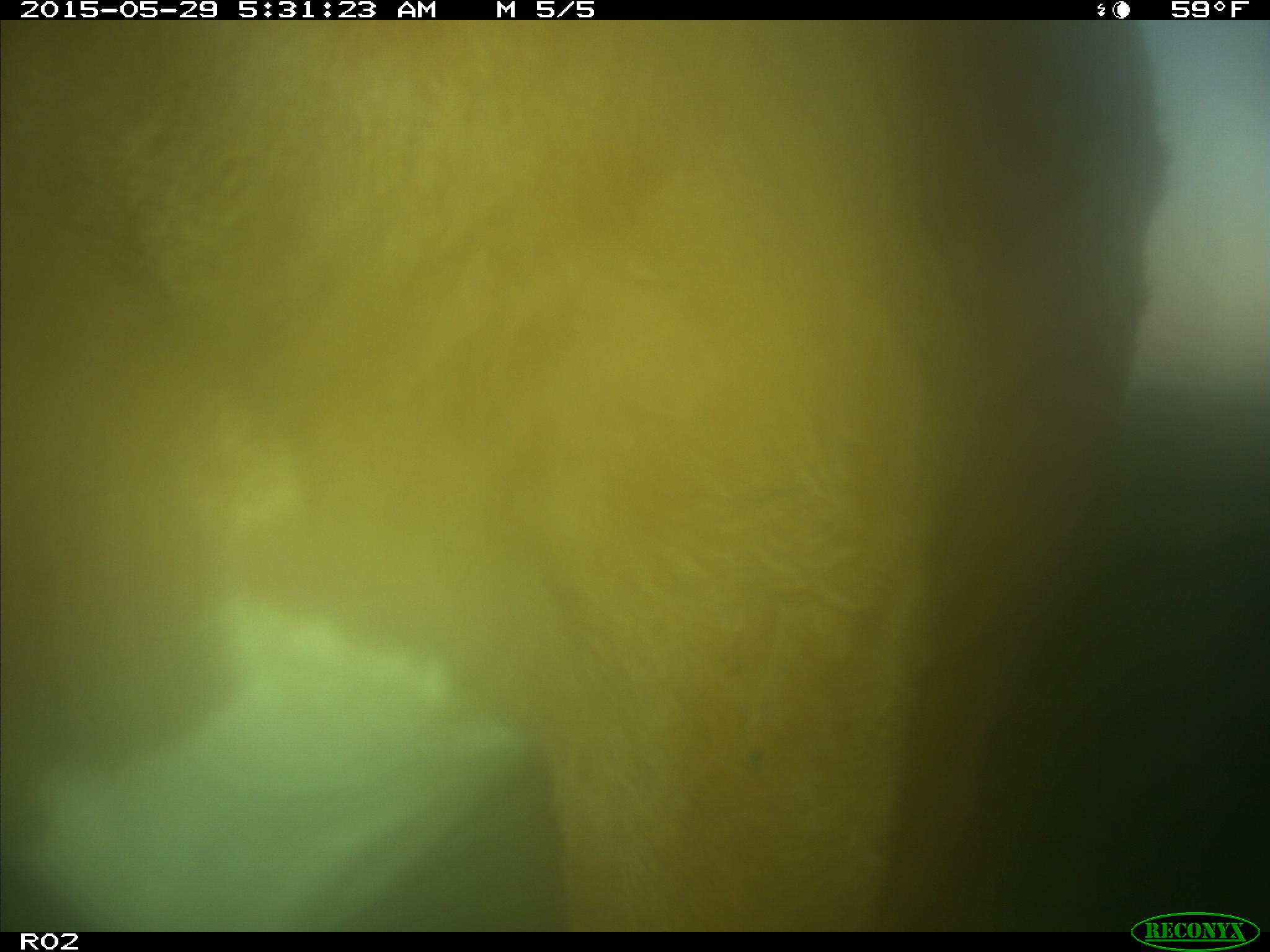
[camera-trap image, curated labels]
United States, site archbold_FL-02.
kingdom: Animalia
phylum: Chordata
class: Mammalia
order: Artiodactyla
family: Bovidae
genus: Bos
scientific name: Bos taurus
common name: domestic cow